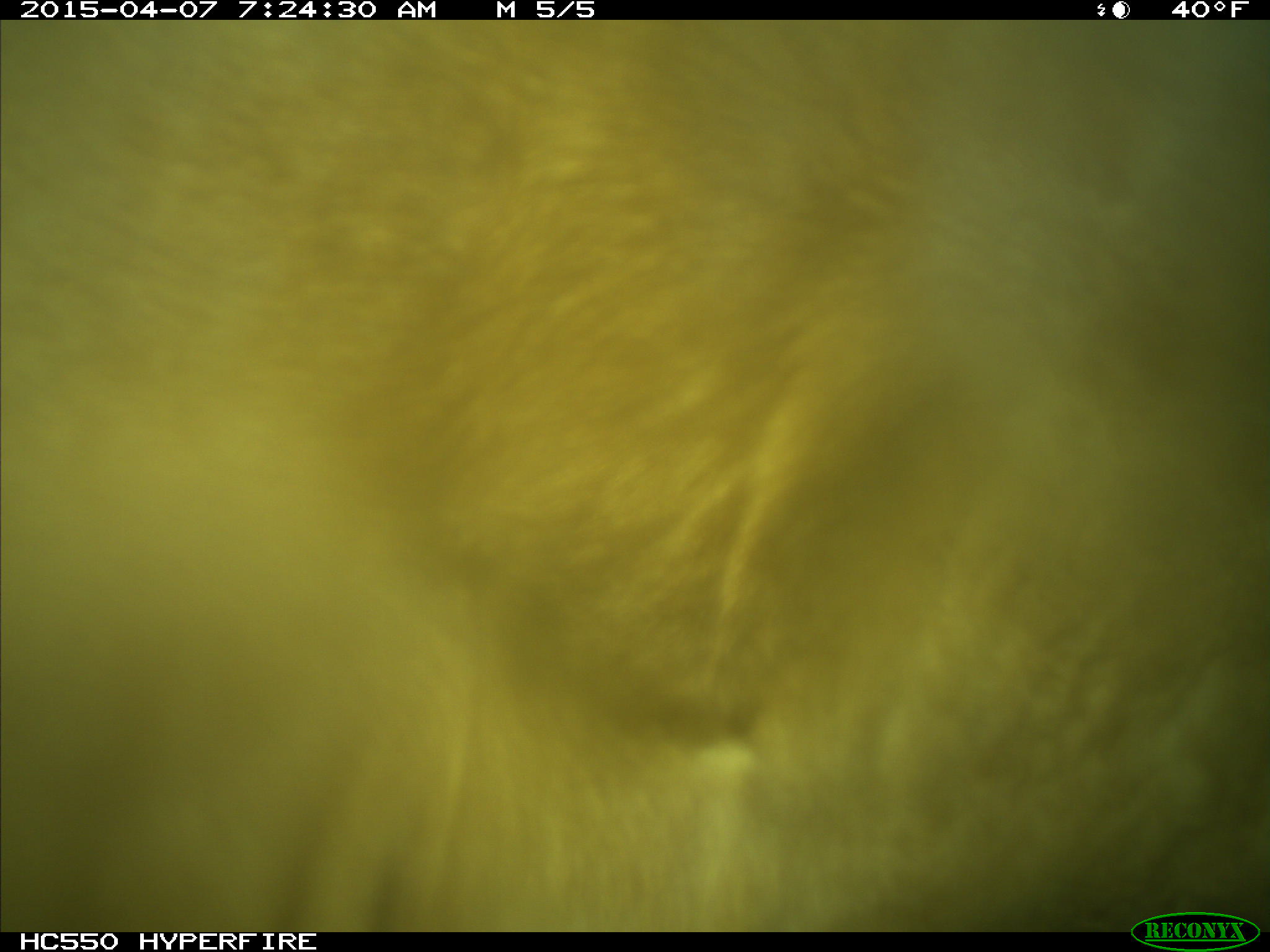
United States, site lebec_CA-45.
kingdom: Animalia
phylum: Chordata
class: Mammalia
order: Artiodactyla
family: Bovidae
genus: Bos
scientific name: Bos taurus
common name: domestic cow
Bos taurus (domestic cow).